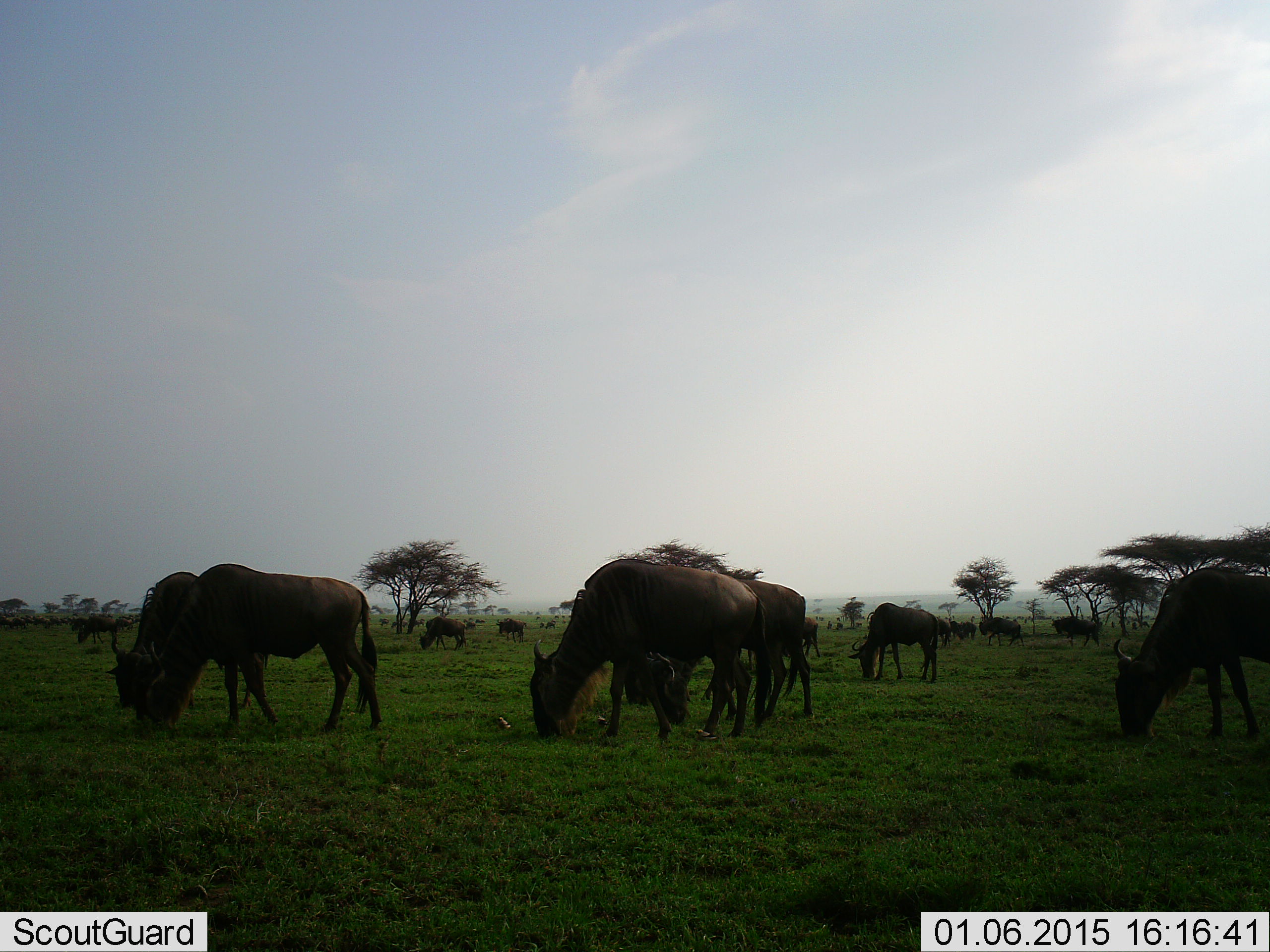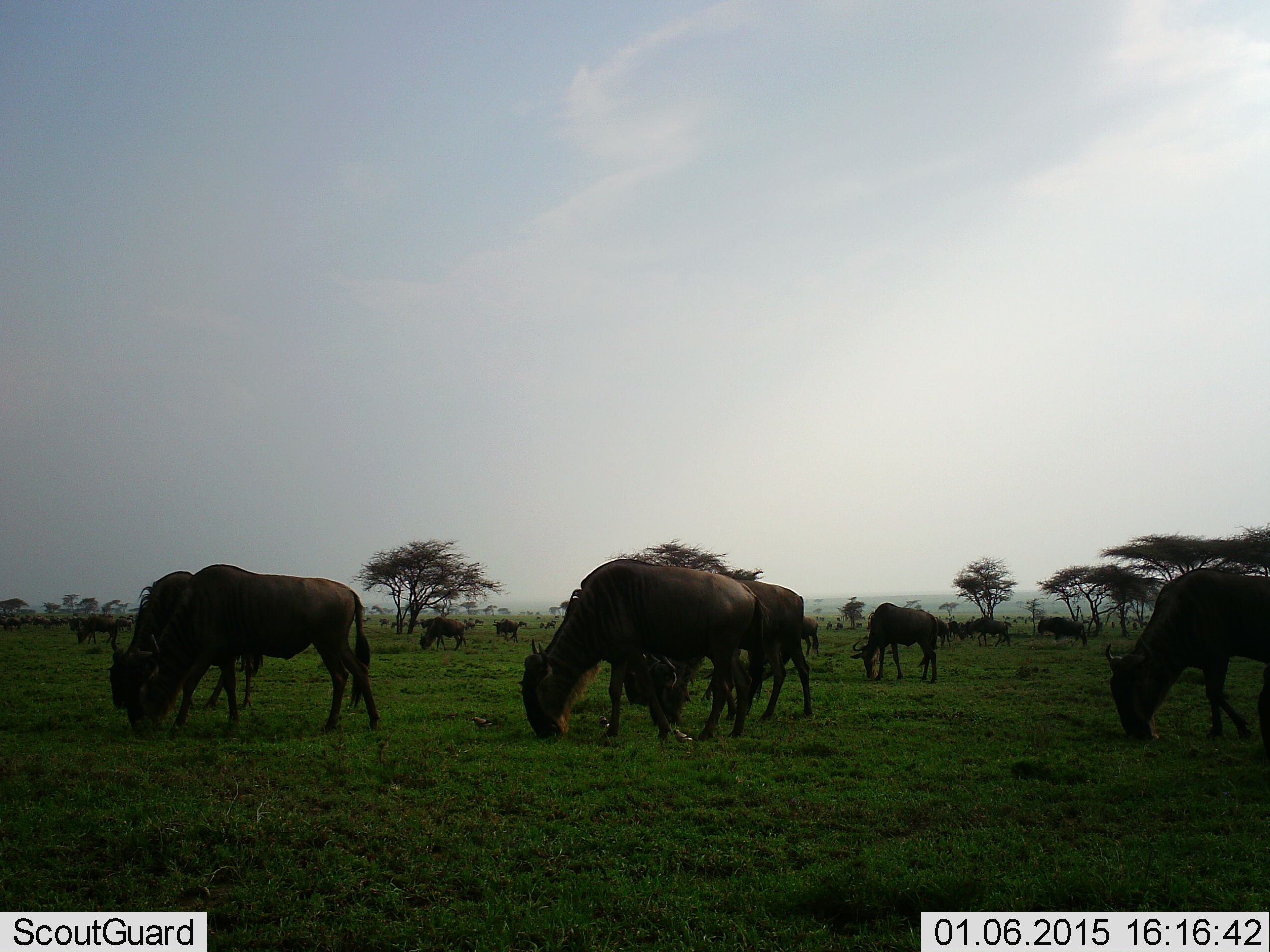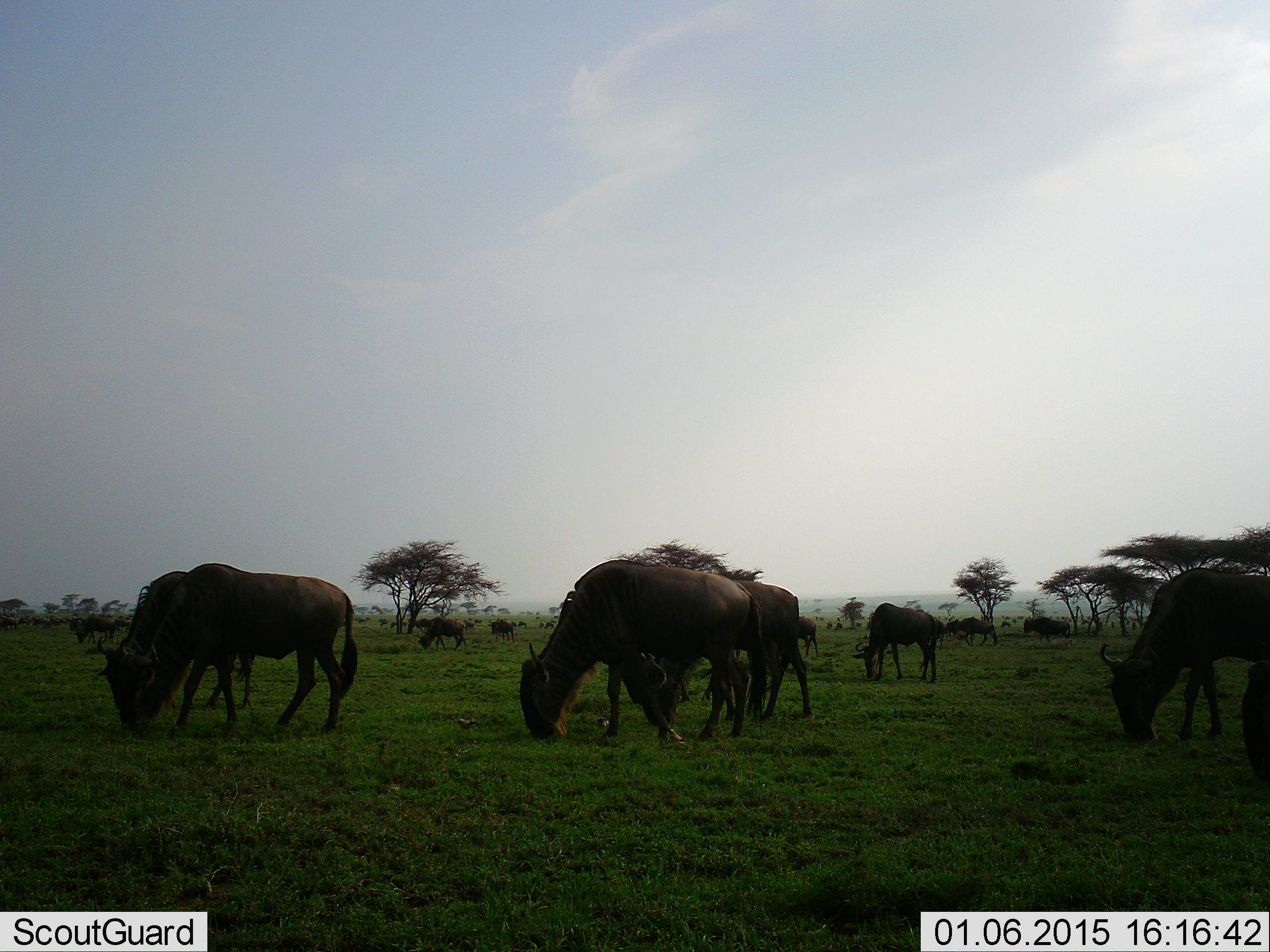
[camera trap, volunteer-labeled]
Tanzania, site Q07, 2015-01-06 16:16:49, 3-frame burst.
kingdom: Animalia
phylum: Chordata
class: Mammalia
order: Artiodactyla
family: Bovidae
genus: Connochaetes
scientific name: Connochaetes taurinus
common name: blue wildebeest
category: wildebeest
Wildebeest (blue wildebeest) (Connochaetes taurinus), count 11-50. Behavior (volunteer vote fractions): standing 60%, resting 0%, moving 50%, interacting 0%. Young present (vote fraction): 0%. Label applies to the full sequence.